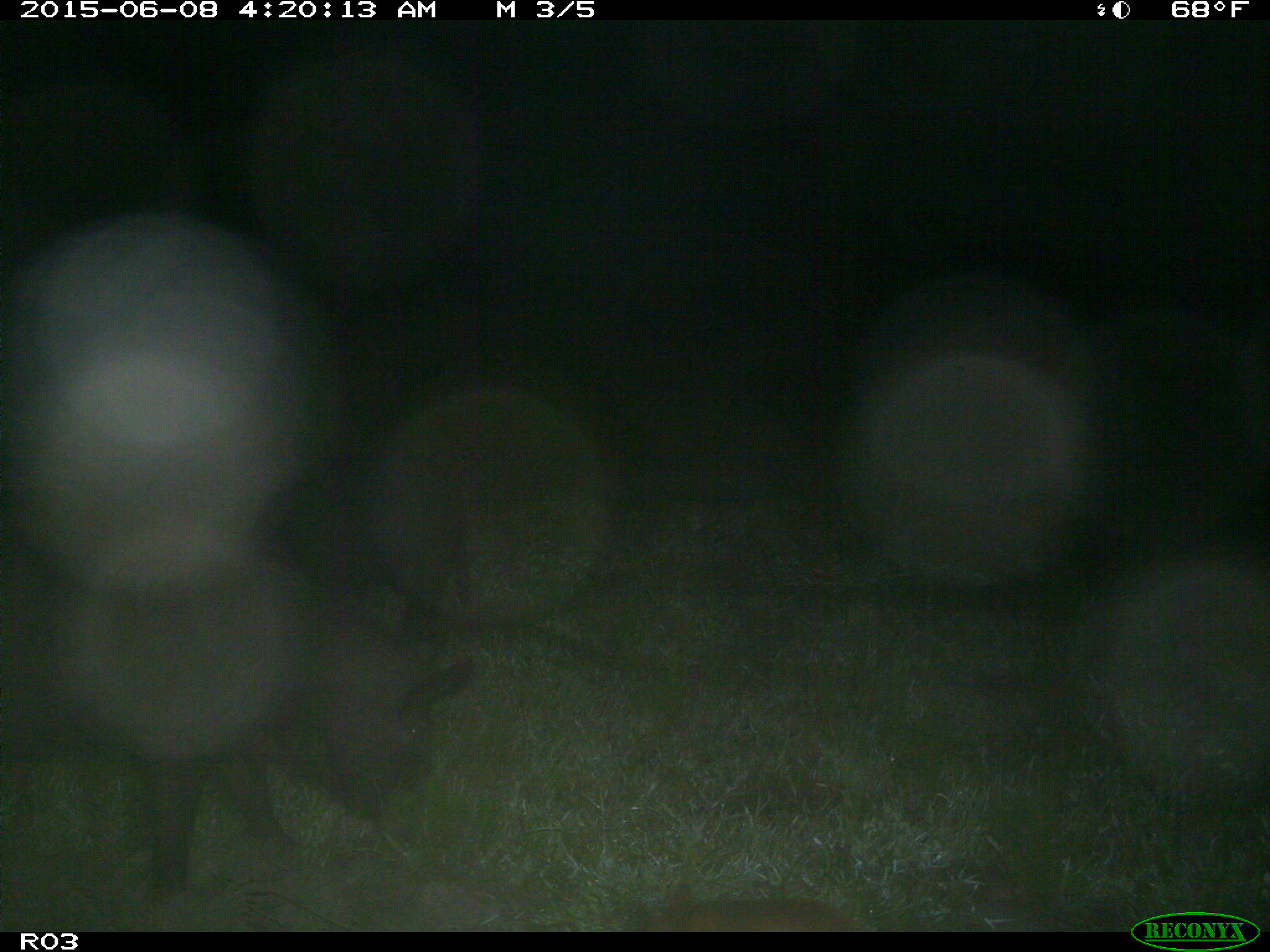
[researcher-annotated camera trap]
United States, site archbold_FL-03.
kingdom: Animalia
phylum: Chordata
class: Mammalia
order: Artiodactyla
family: Suidae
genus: Sus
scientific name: Sus scrofa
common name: wild boar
Sus scrofa (wild boar).